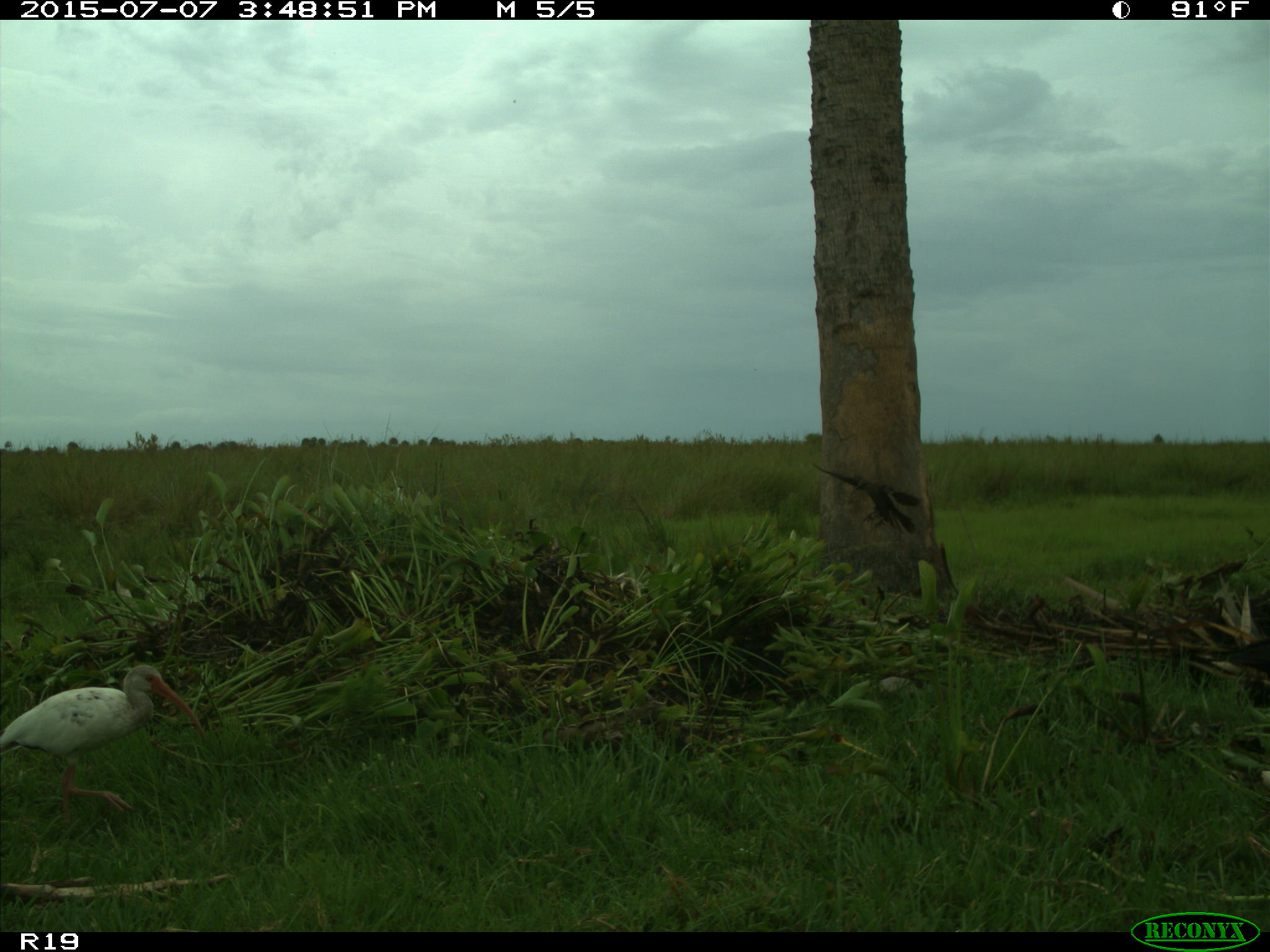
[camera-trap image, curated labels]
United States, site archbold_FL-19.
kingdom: Animalia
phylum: Chordata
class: Aves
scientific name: Aves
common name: birds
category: unidentified bird